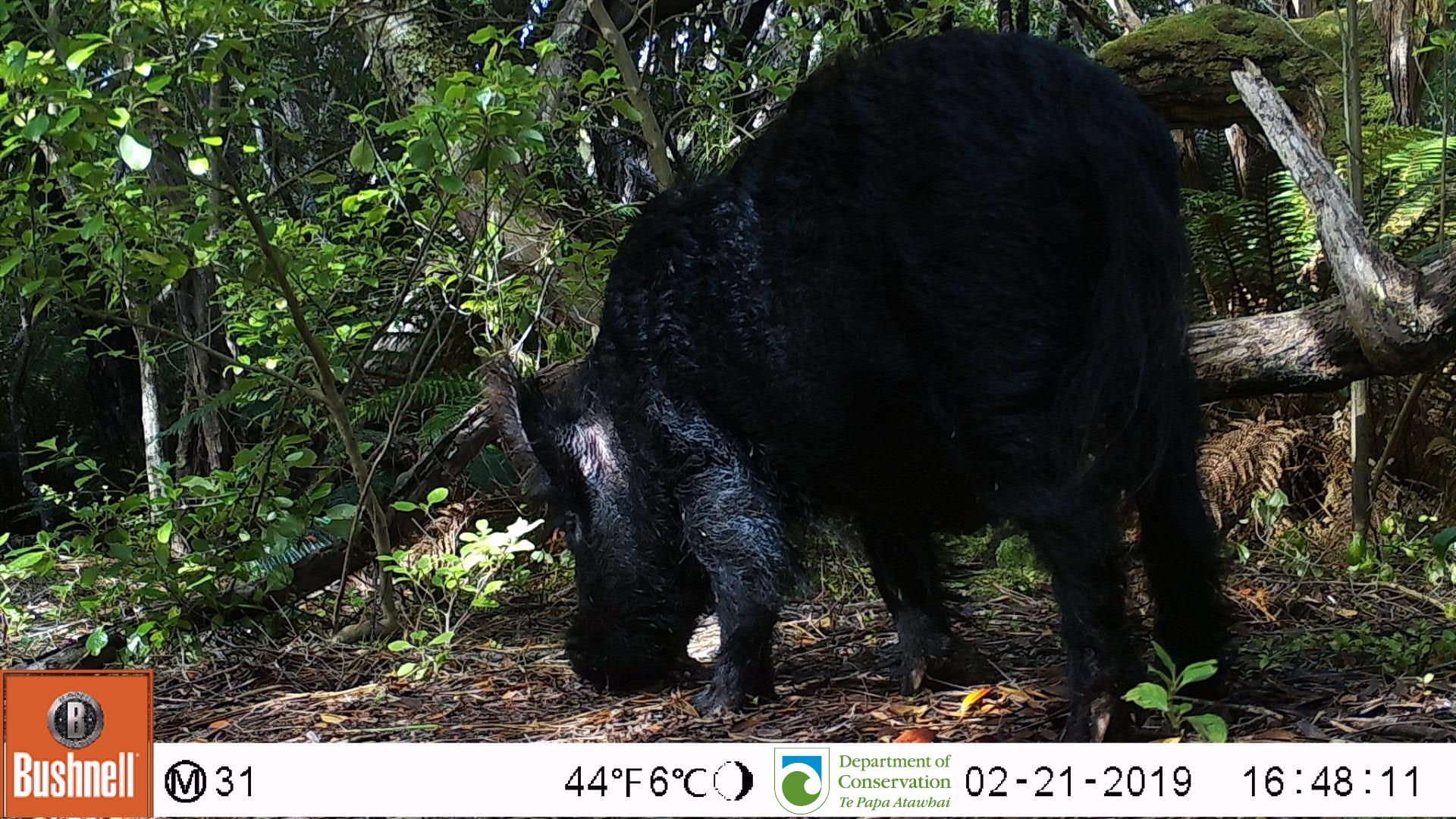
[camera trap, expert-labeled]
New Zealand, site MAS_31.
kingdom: Animalia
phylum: Chordata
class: Mammalia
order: Artiodactyla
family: Suidae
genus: Sus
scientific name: Sus scrofa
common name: pig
Pig (Sus scrofa).